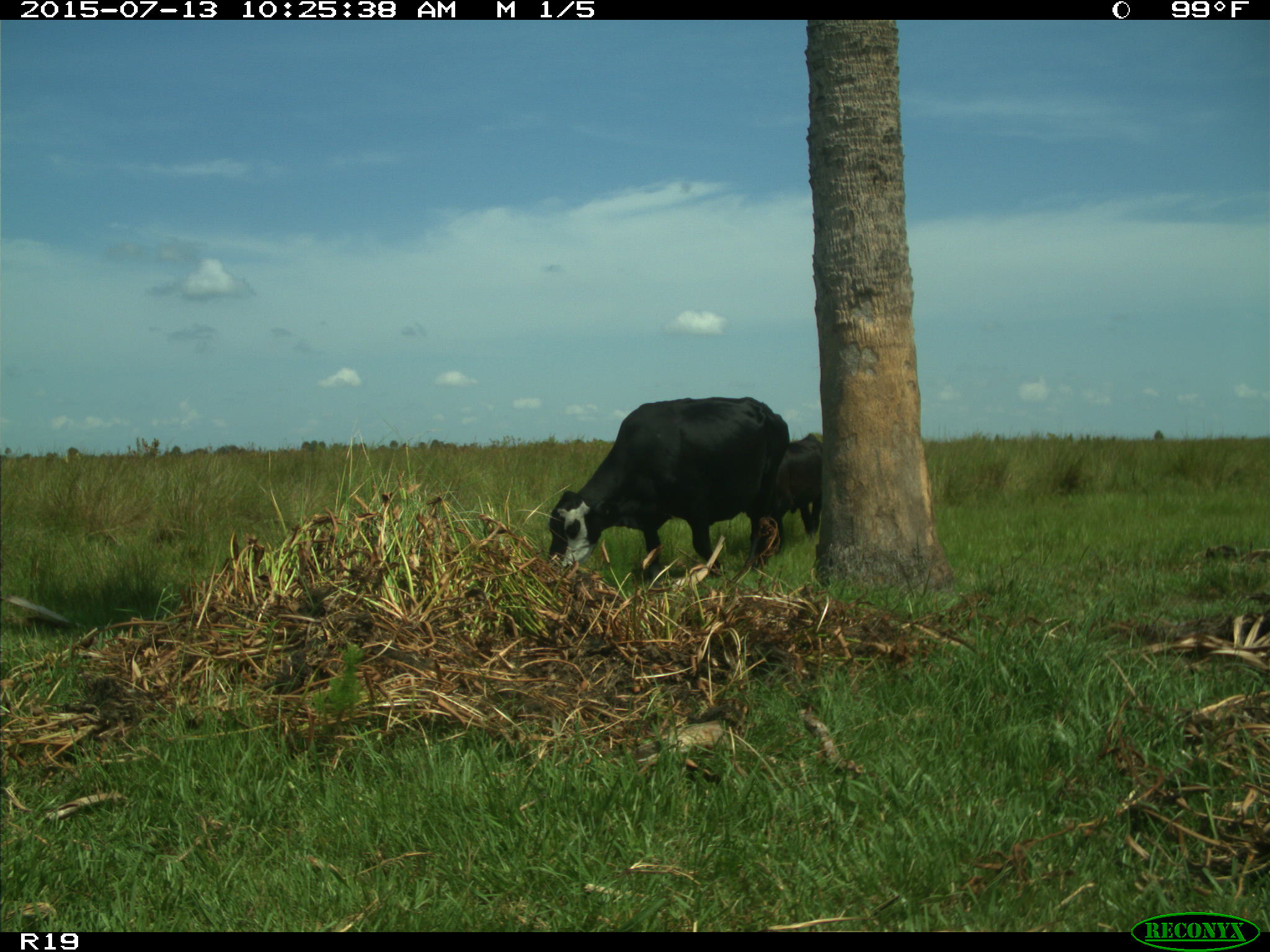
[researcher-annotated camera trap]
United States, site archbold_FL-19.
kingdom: Animalia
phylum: Chordata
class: Mammalia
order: Artiodactyla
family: Bovidae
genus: Bos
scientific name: Bos taurus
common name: domestic cow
Bos taurus (domestic cow).